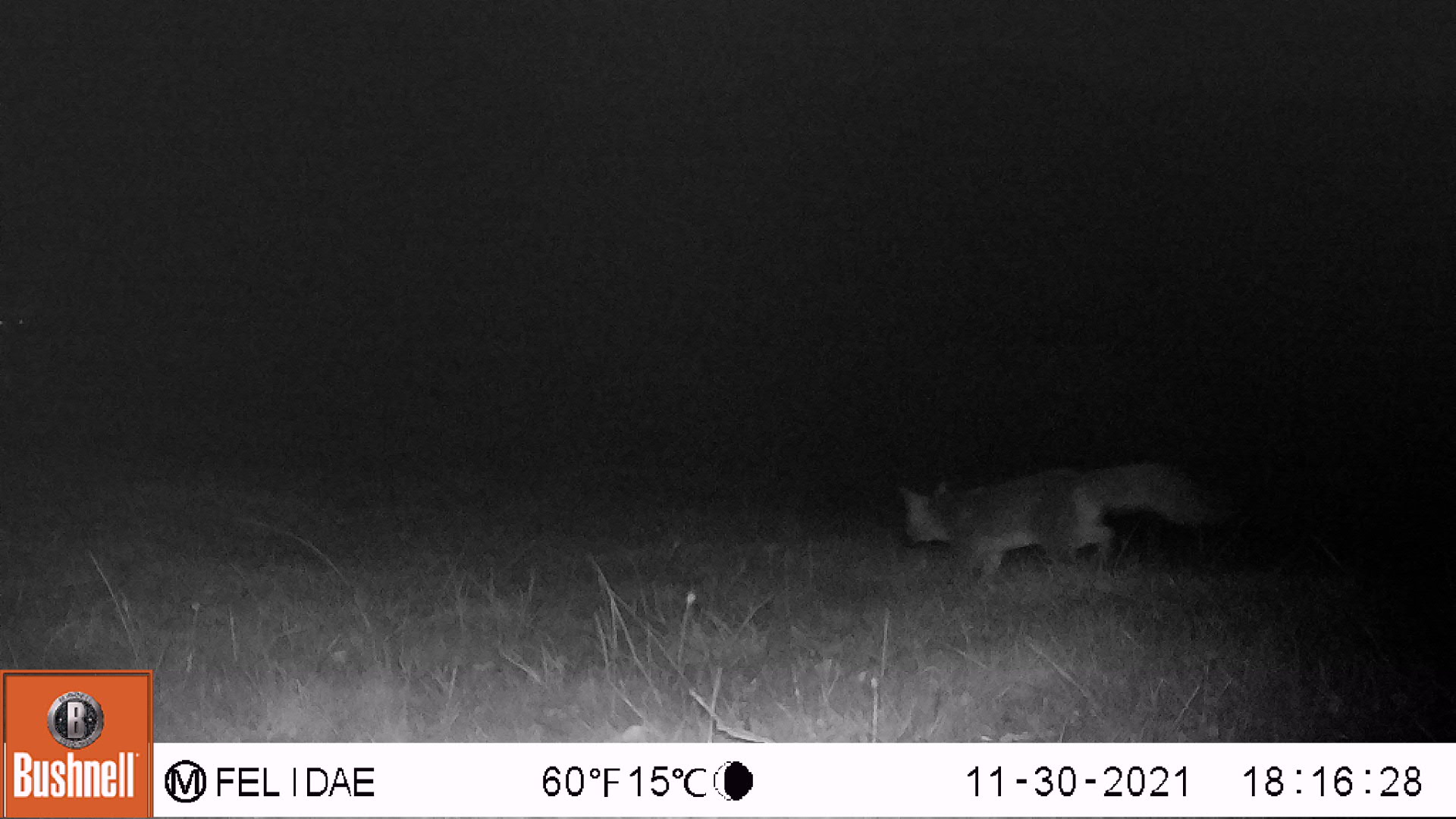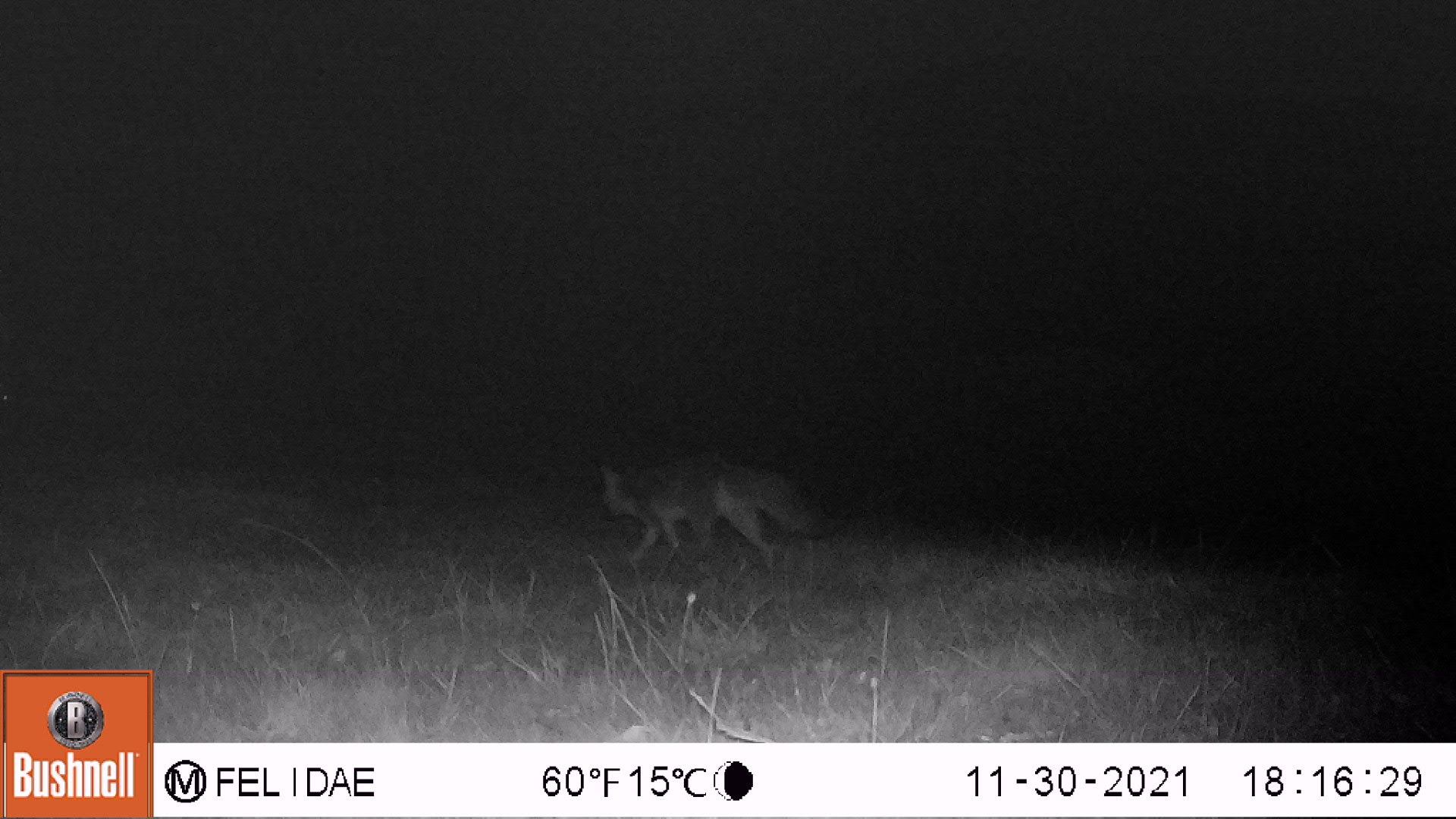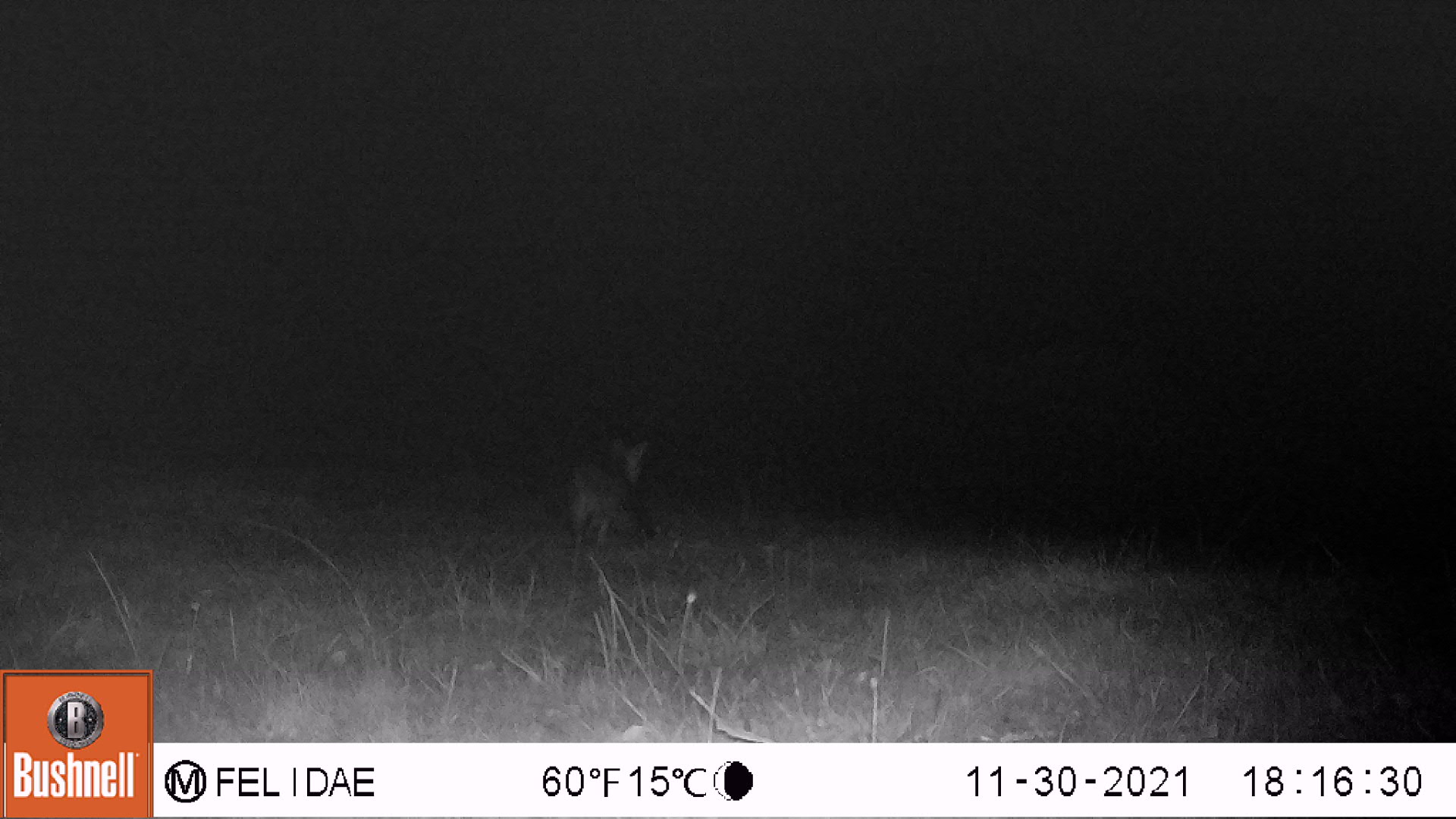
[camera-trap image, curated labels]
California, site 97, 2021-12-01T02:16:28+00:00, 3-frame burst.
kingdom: Animalia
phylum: Chordata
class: Mammalia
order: Carnivora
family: Canidae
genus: Urocyon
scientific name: Urocyon cinereoargenteus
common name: gray fox